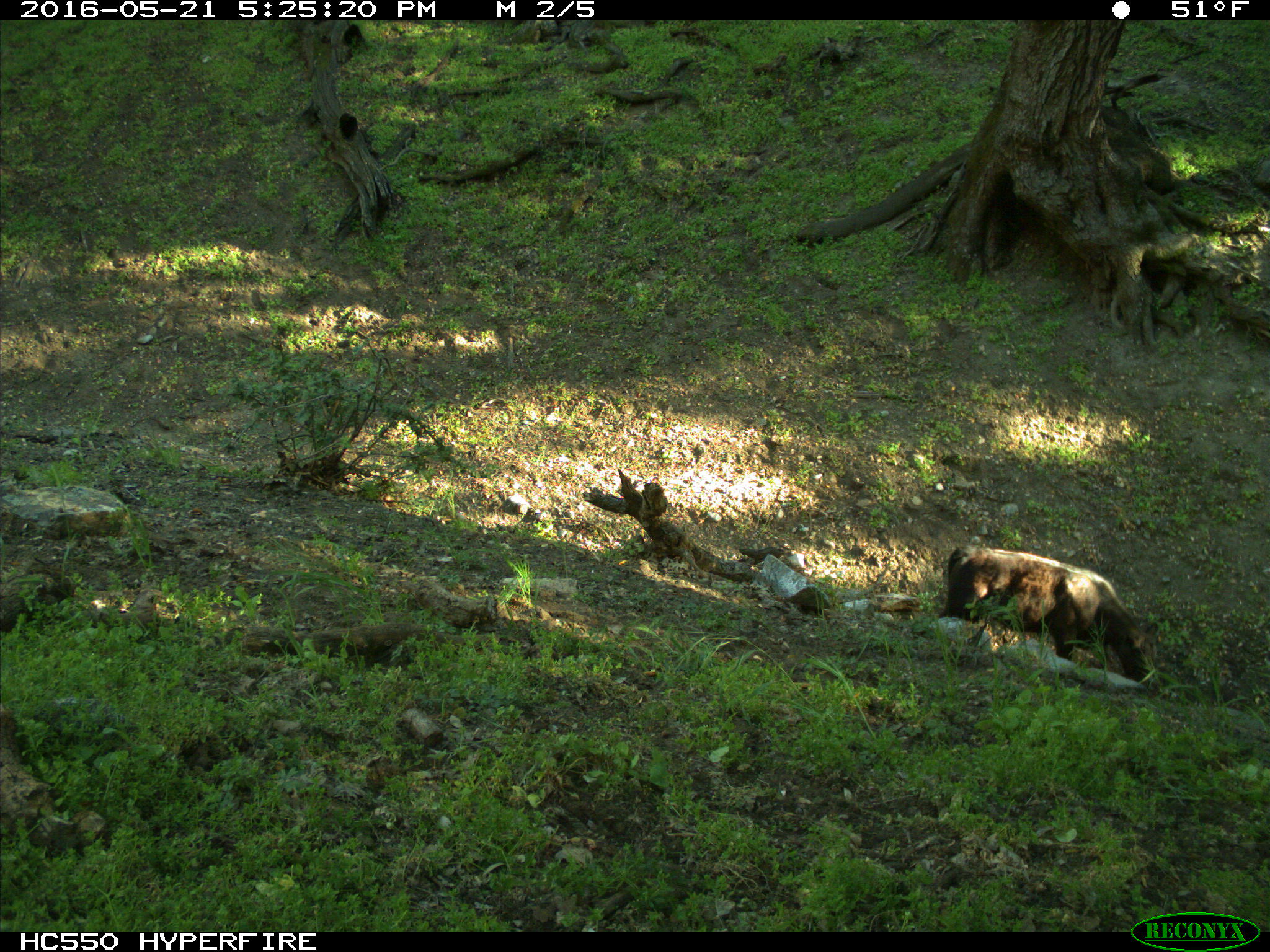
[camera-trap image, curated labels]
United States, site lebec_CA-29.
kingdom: Animalia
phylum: Chordata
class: Mammalia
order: Artiodactyla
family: Bovidae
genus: Bos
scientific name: Bos taurus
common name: domestic cow